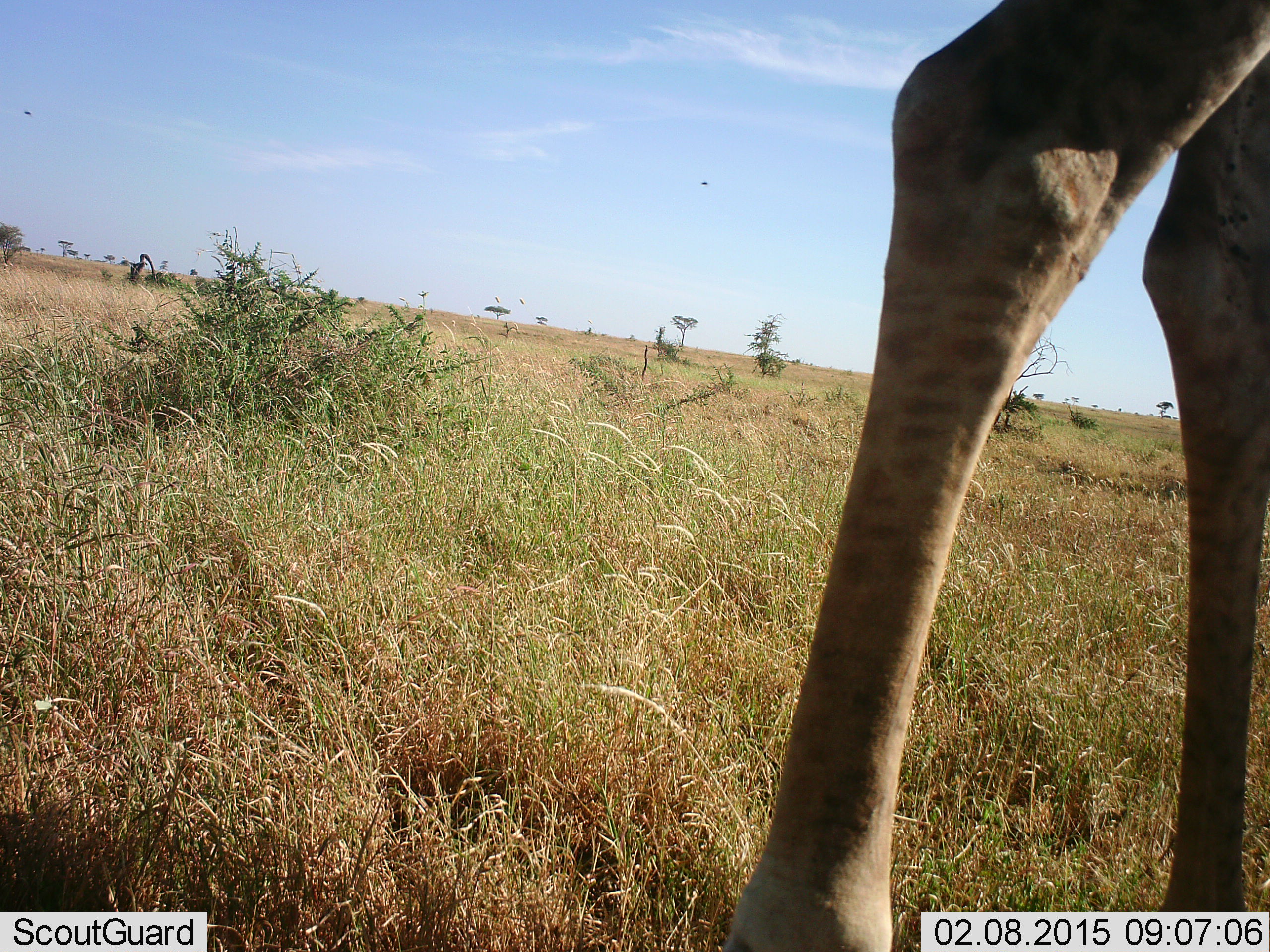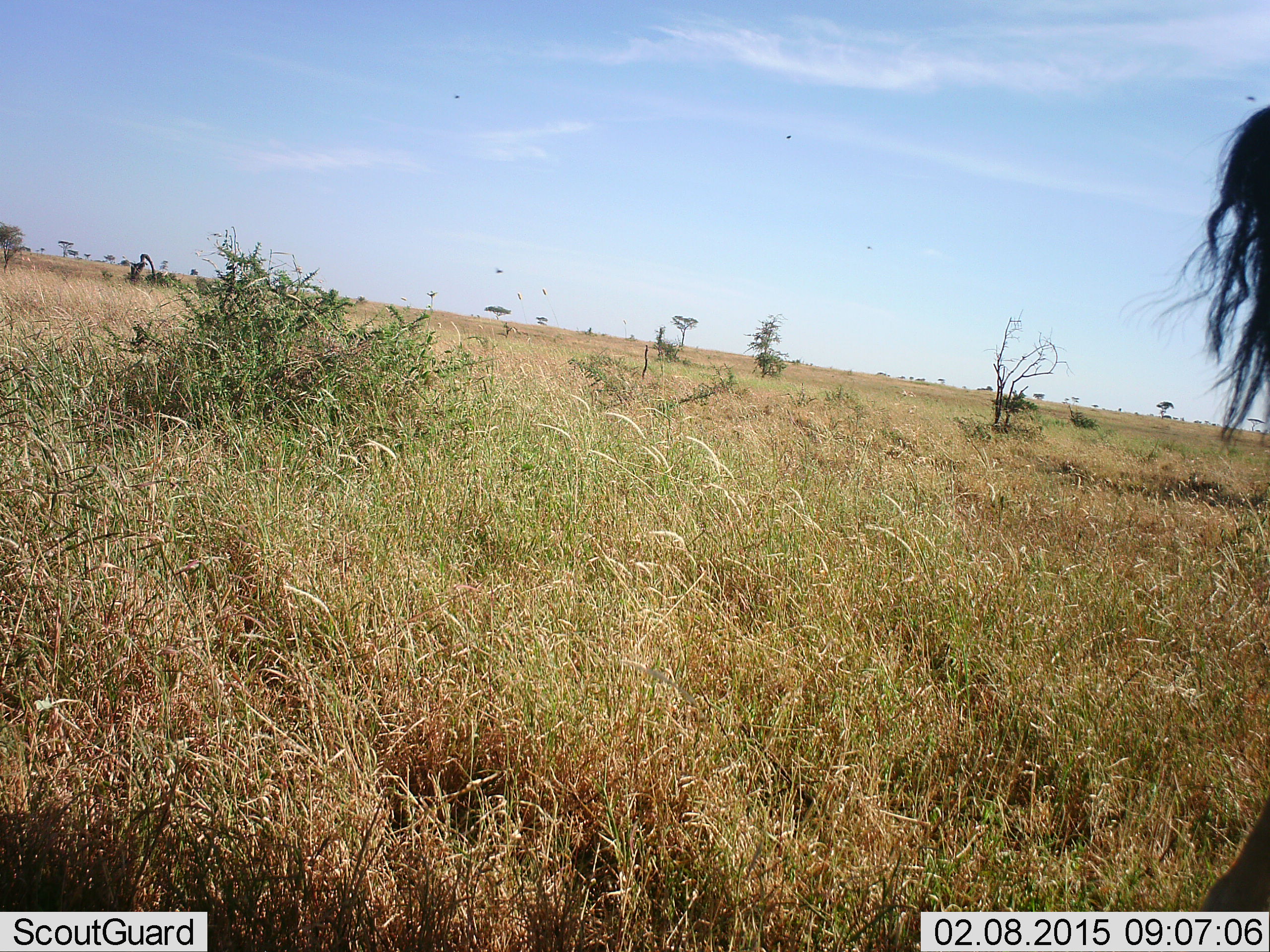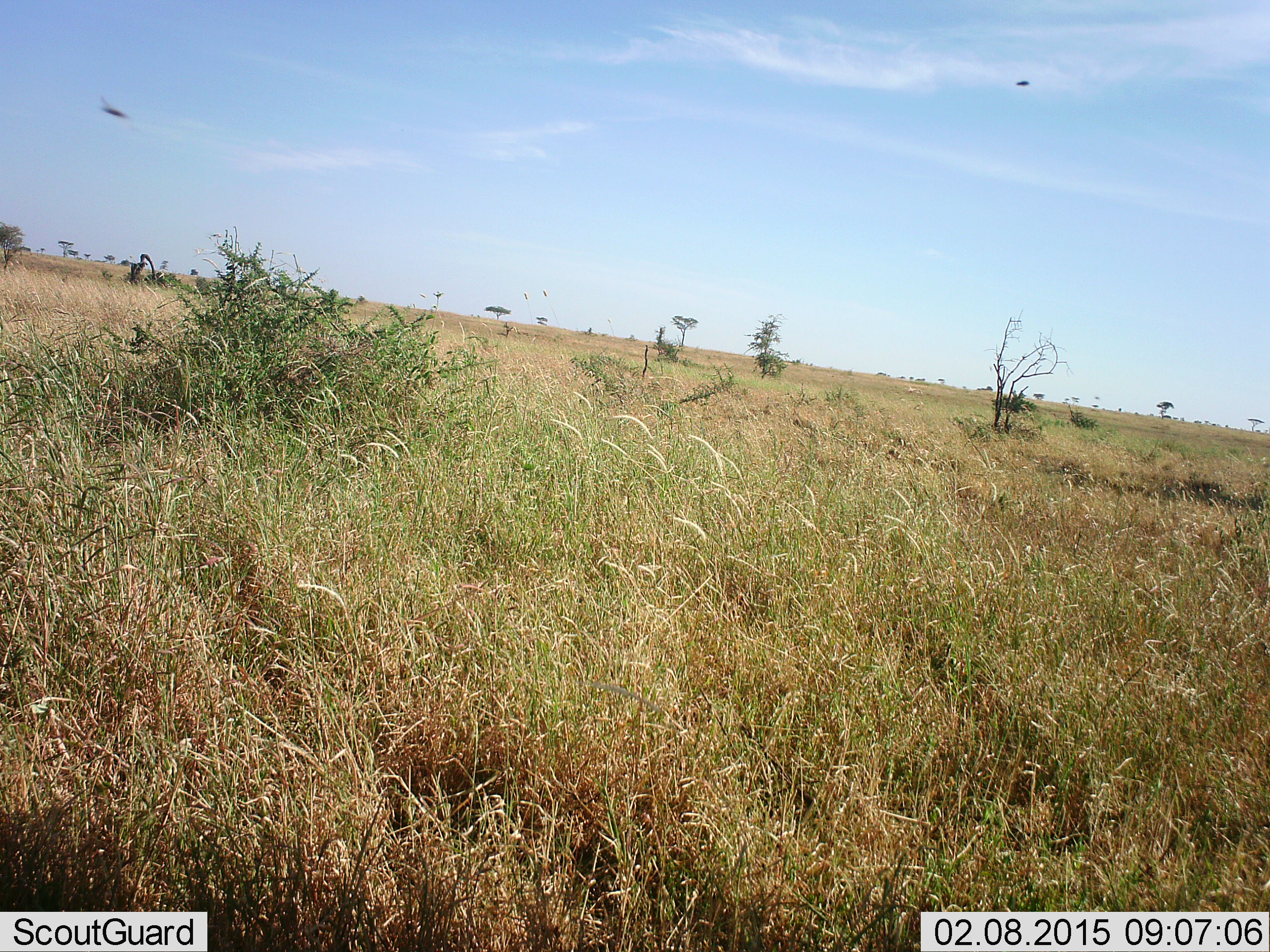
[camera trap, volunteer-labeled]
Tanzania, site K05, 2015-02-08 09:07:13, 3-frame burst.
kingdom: Animalia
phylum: Chordata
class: Mammalia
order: Artiodactyla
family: Giraffidae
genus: Giraffa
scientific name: Giraffa camelopardalis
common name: giraffe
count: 1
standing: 13%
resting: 0%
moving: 87%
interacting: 0%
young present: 0%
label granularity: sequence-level